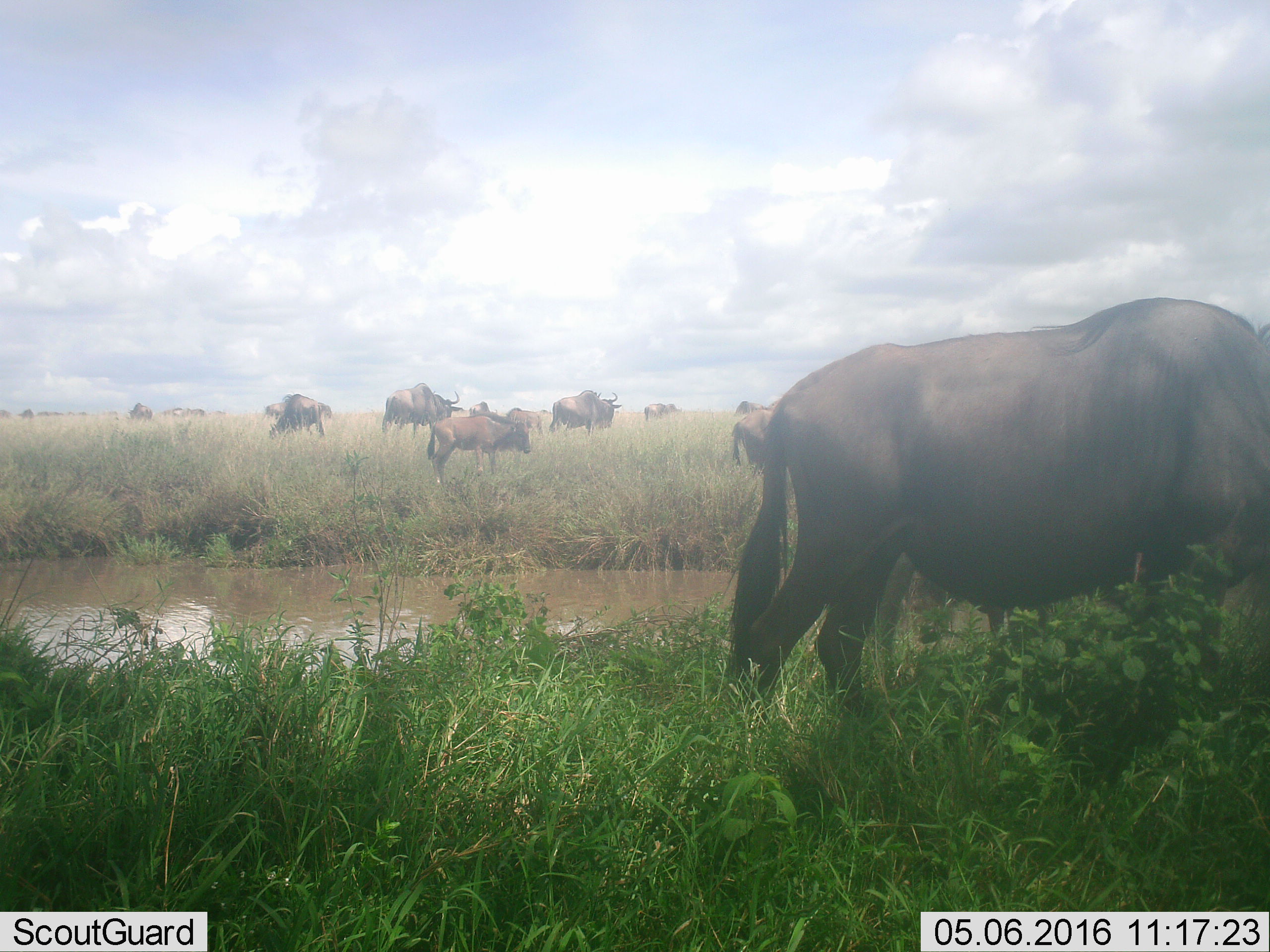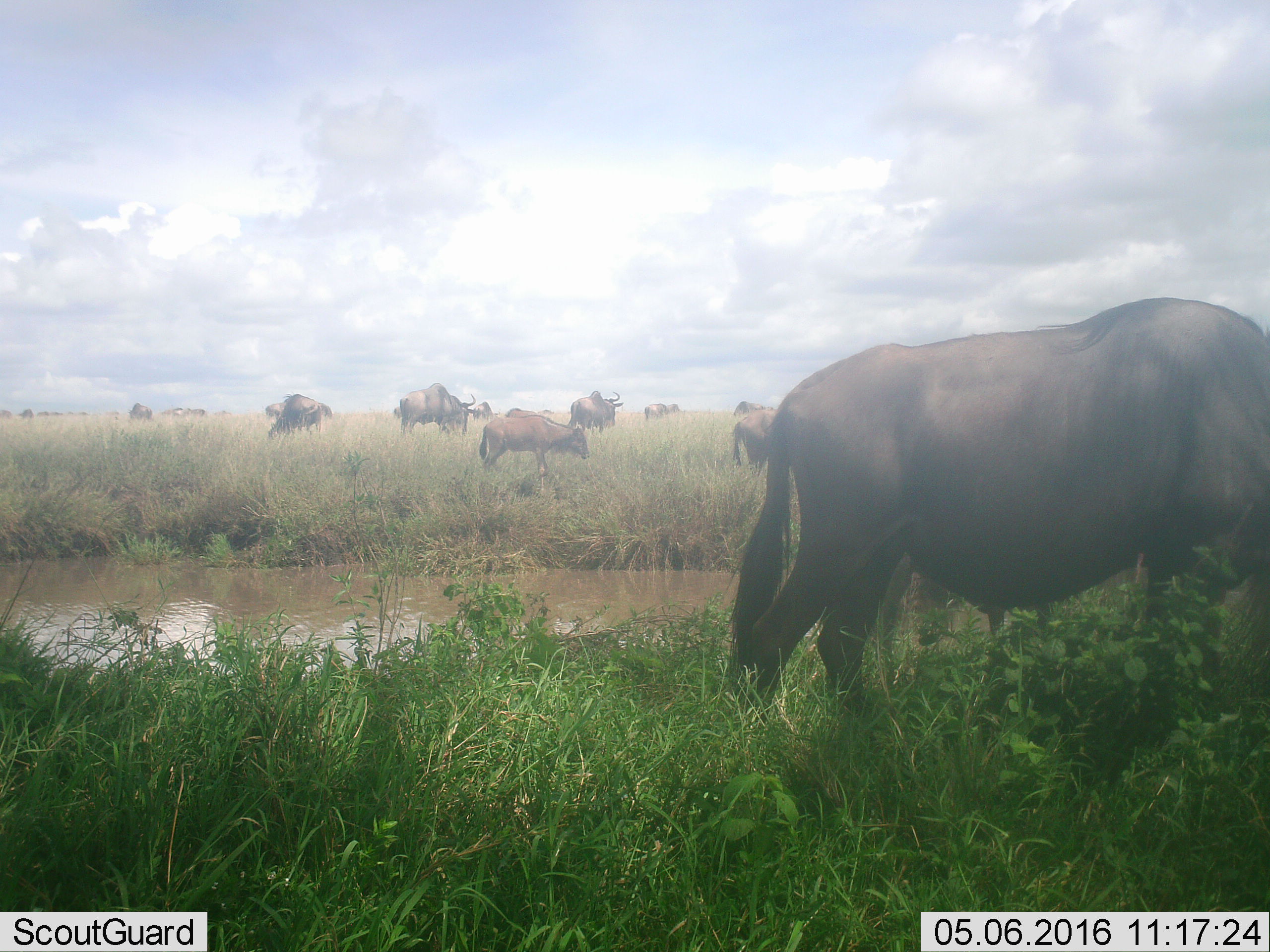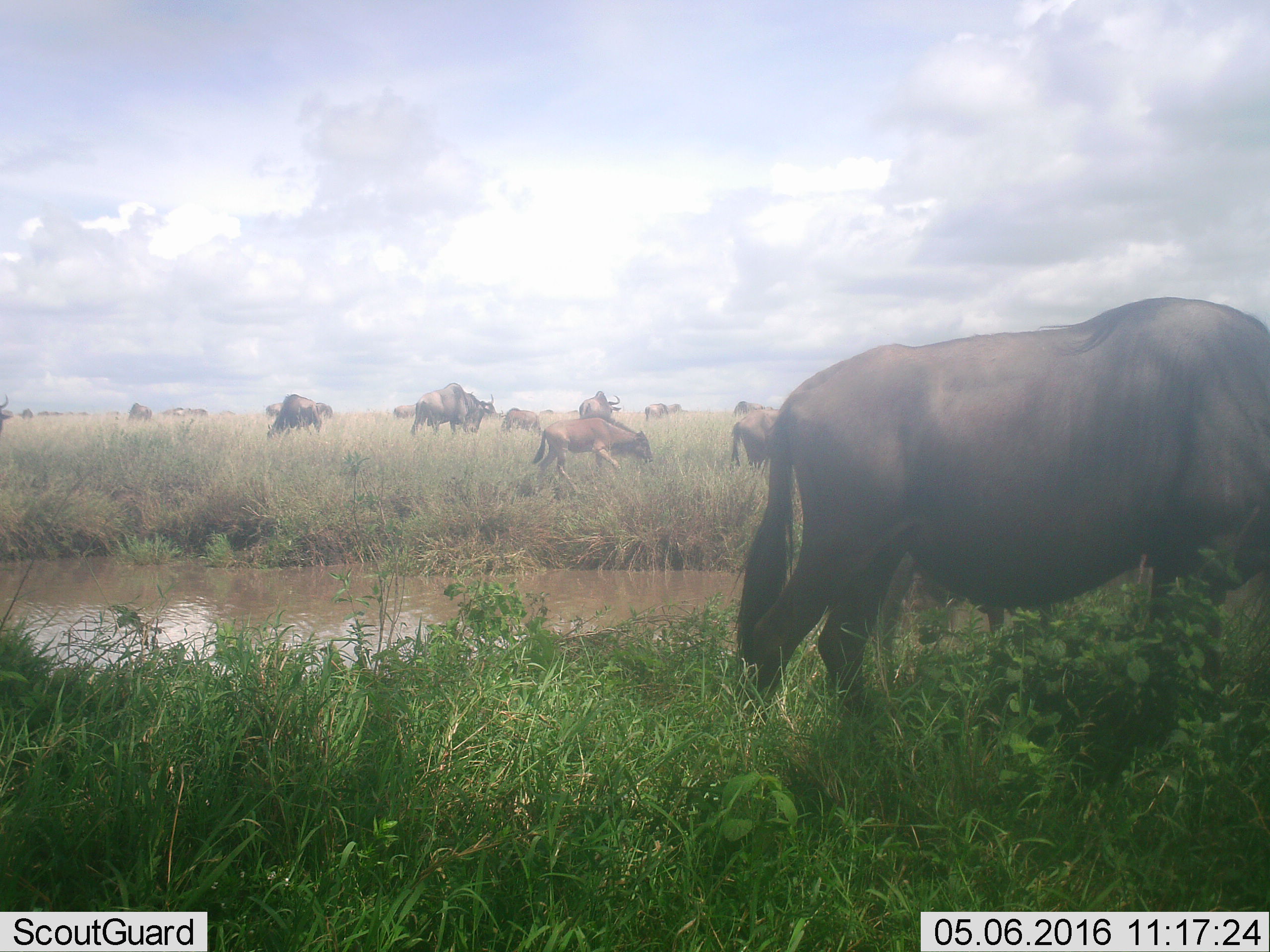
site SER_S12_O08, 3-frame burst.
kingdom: Animalia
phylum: Chordata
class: Mammalia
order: Artiodactyla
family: Bovidae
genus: Connochaetes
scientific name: Connochaetes taurinus taurinus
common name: blue wildebeest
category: wildebeestblue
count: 11-50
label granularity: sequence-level